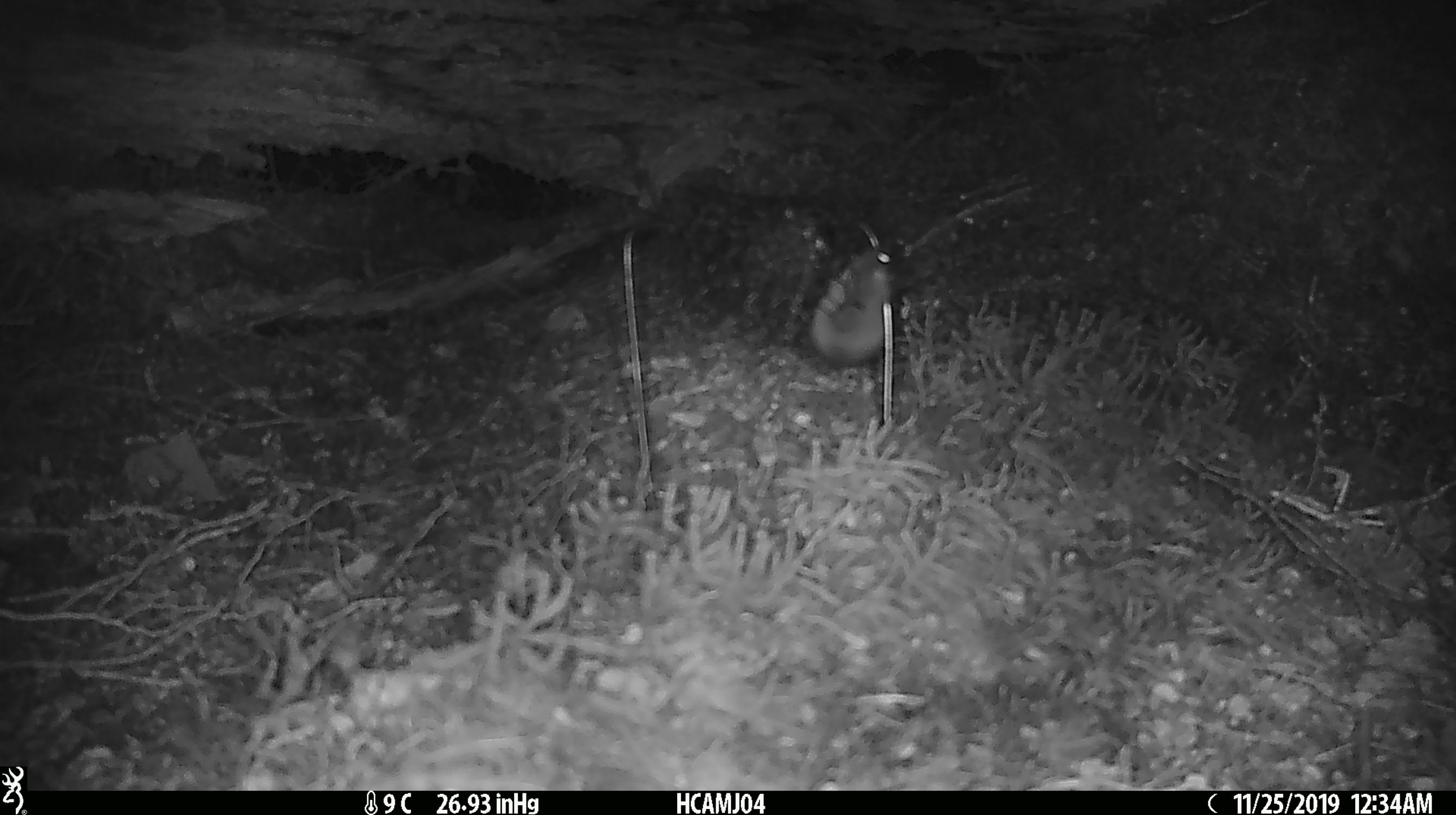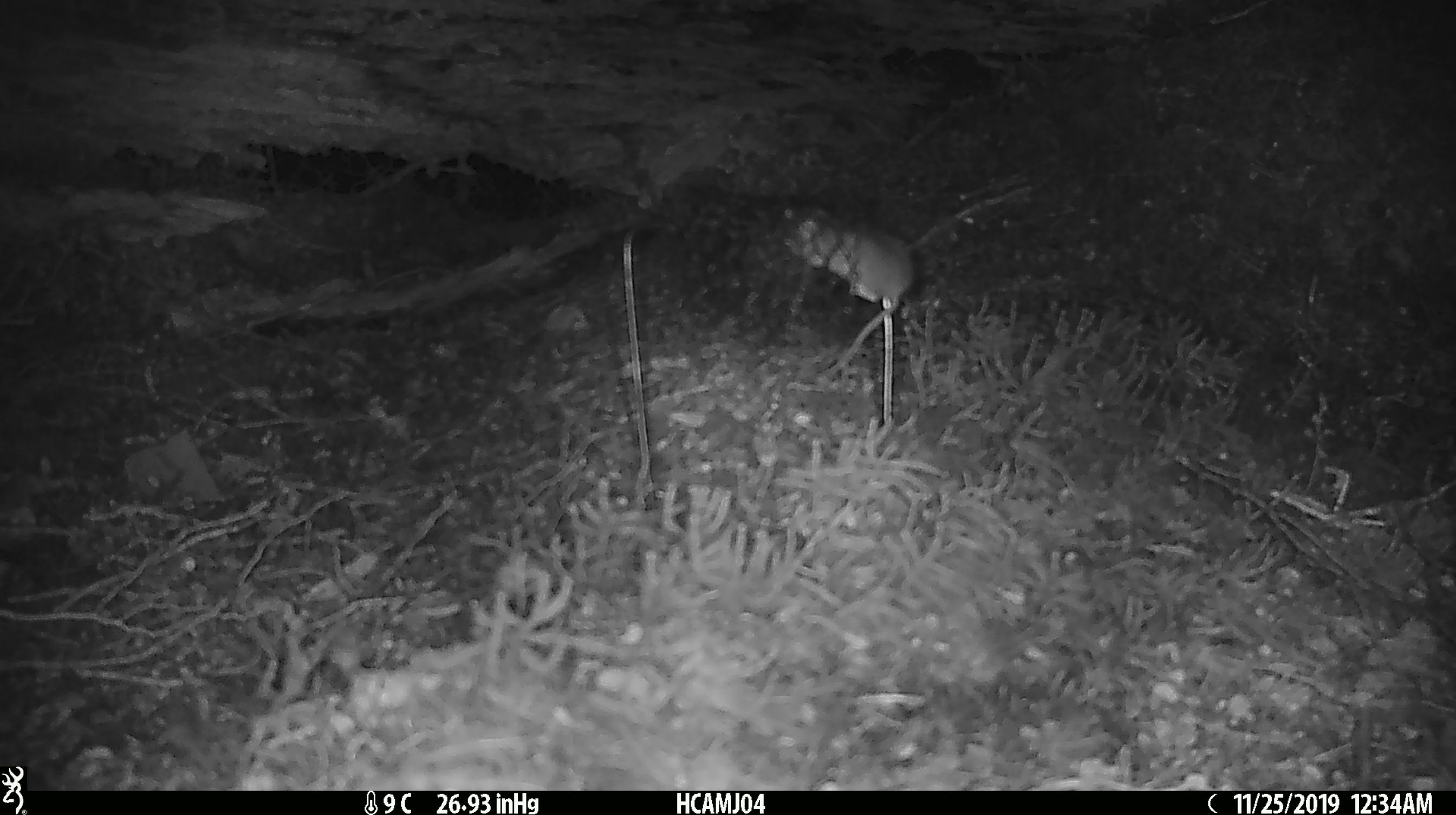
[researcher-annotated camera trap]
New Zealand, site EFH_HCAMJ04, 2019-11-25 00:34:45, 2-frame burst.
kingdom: Animalia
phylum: Chordata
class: Mammalia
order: Rodentia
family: Muridae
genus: Mus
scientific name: Mus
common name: mouse